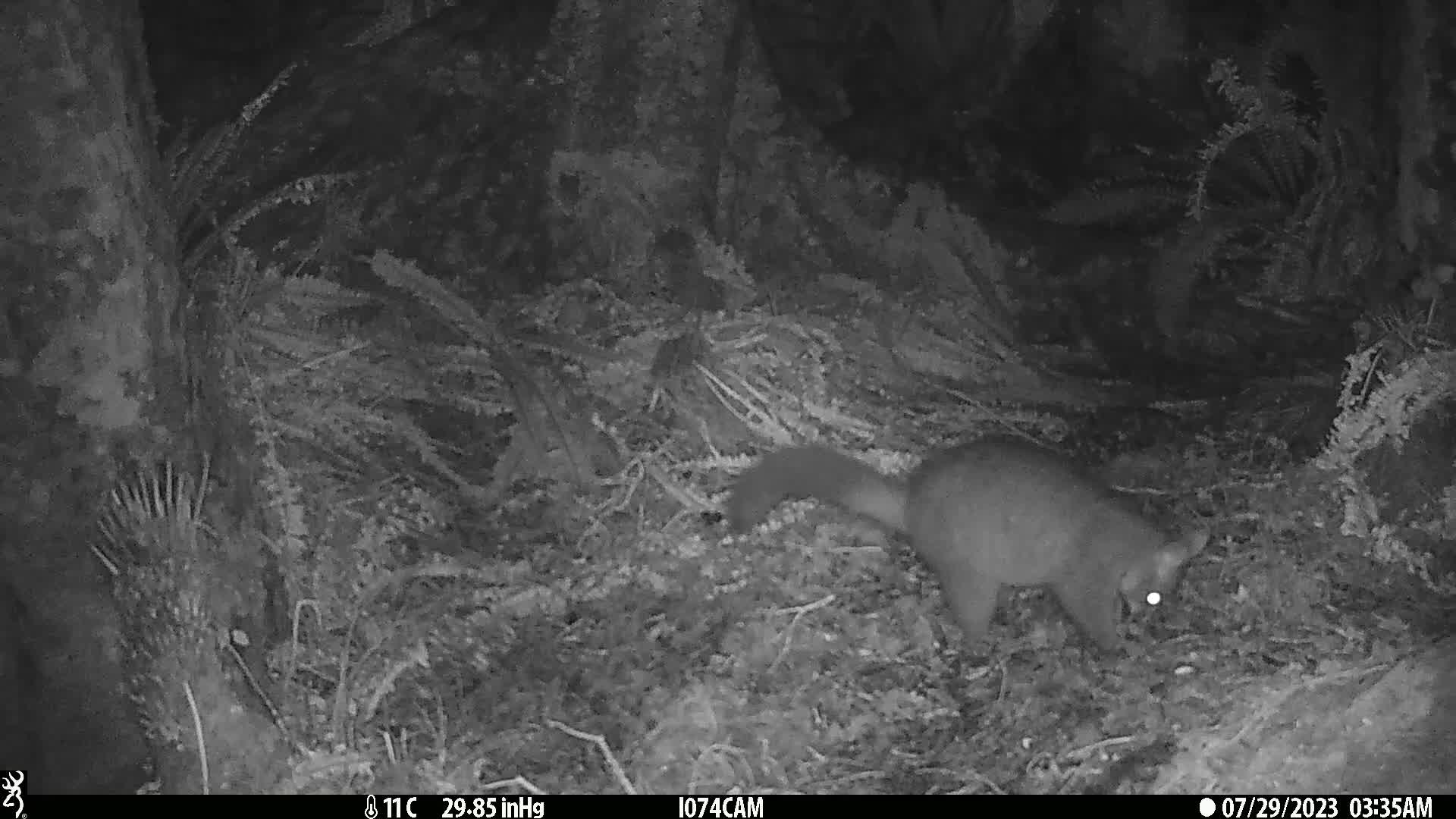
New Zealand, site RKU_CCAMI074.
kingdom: Animalia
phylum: Chordata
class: Mammalia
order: Diprotodontia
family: Phalangeridae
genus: Trichosurus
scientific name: Trichosurus vulpecula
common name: common brushtail possum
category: possum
Possum (common brushtail possum) (Trichosurus vulpecula).